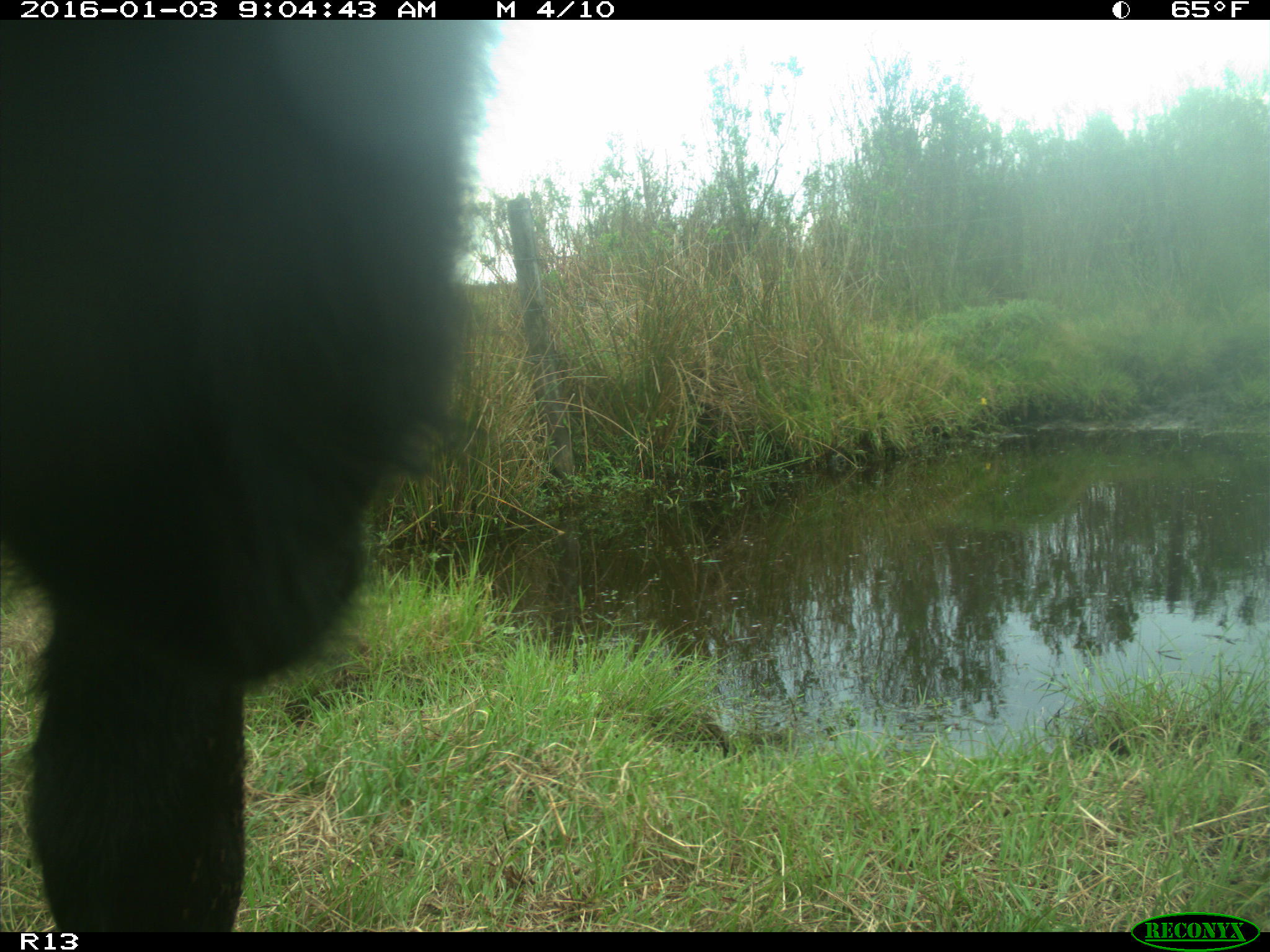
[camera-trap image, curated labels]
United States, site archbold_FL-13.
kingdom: Animalia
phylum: Chordata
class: Mammalia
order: Artiodactyla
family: Bovidae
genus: Bos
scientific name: Bos taurus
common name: domestic cow